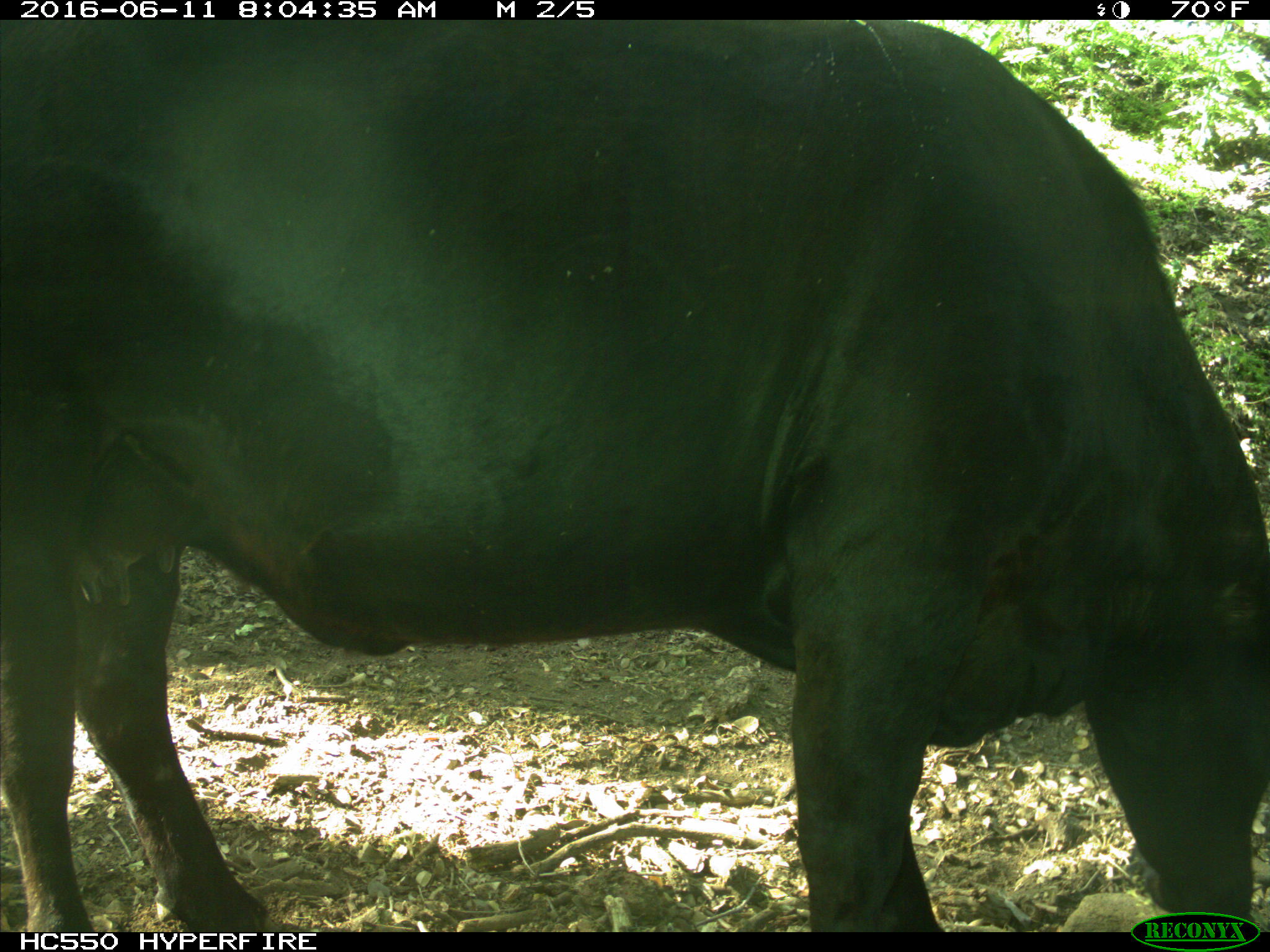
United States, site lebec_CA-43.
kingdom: Animalia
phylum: Chordata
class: Mammalia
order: Artiodactyla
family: Bovidae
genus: Bos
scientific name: Bos taurus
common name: domestic cow